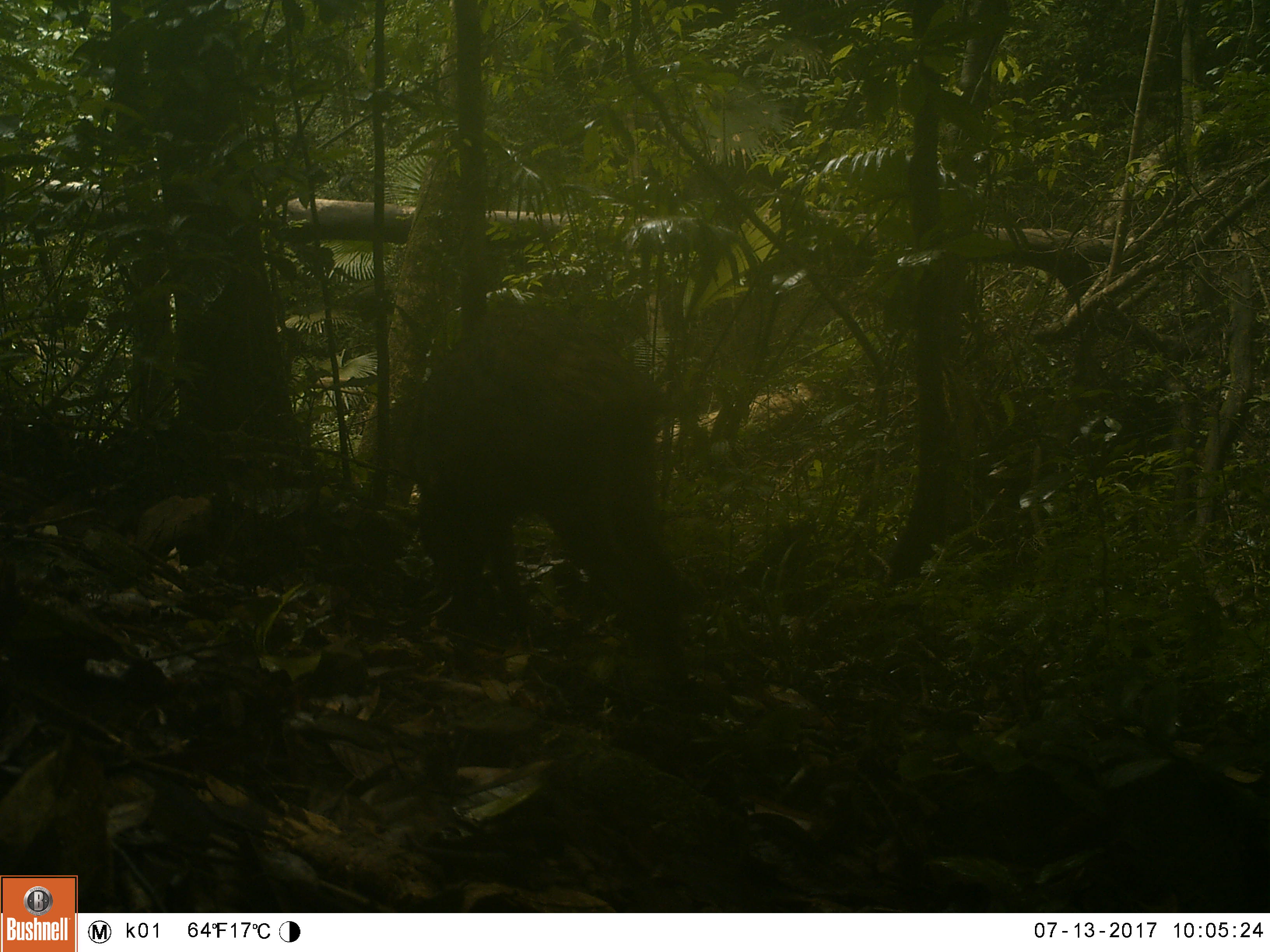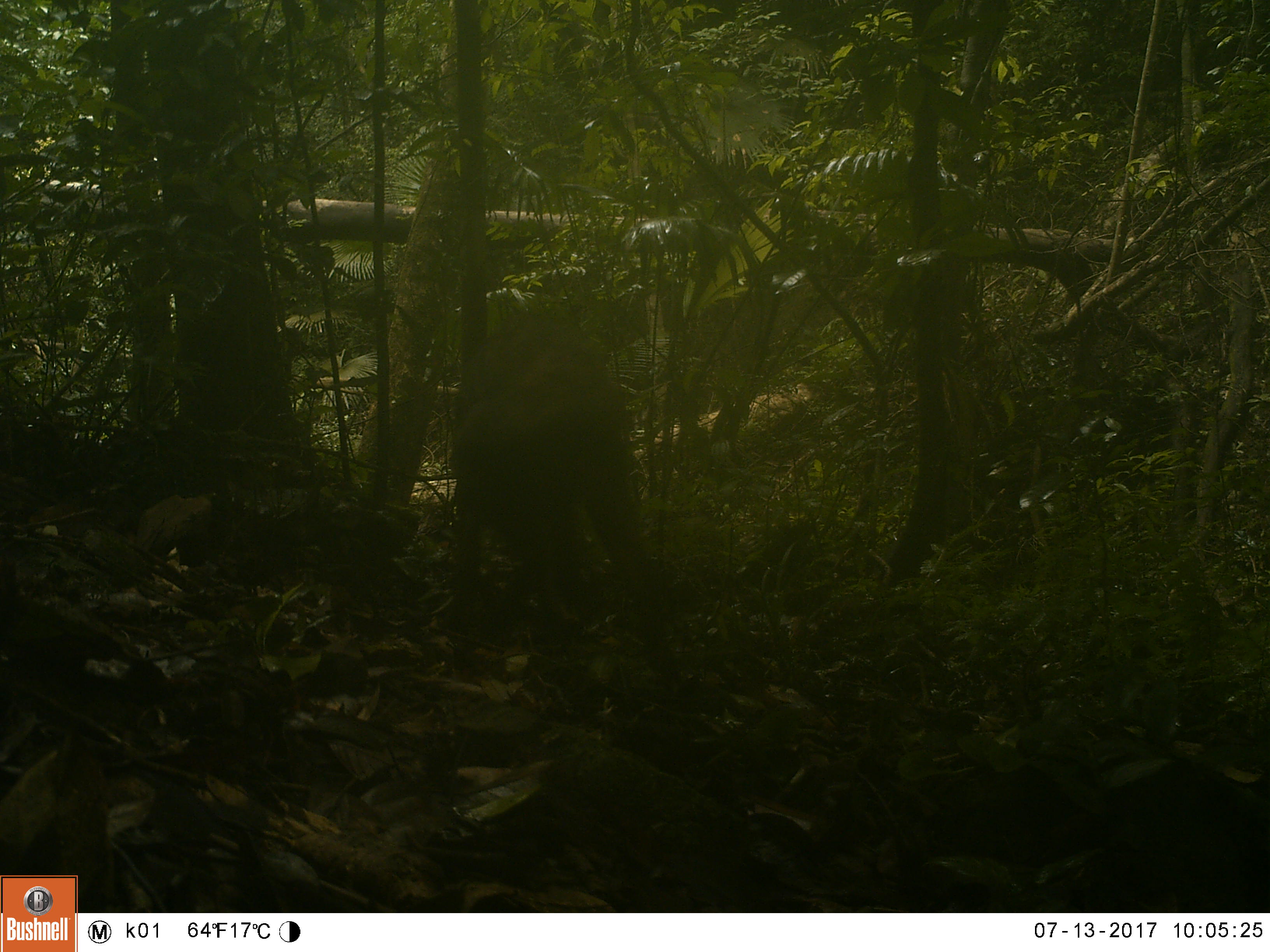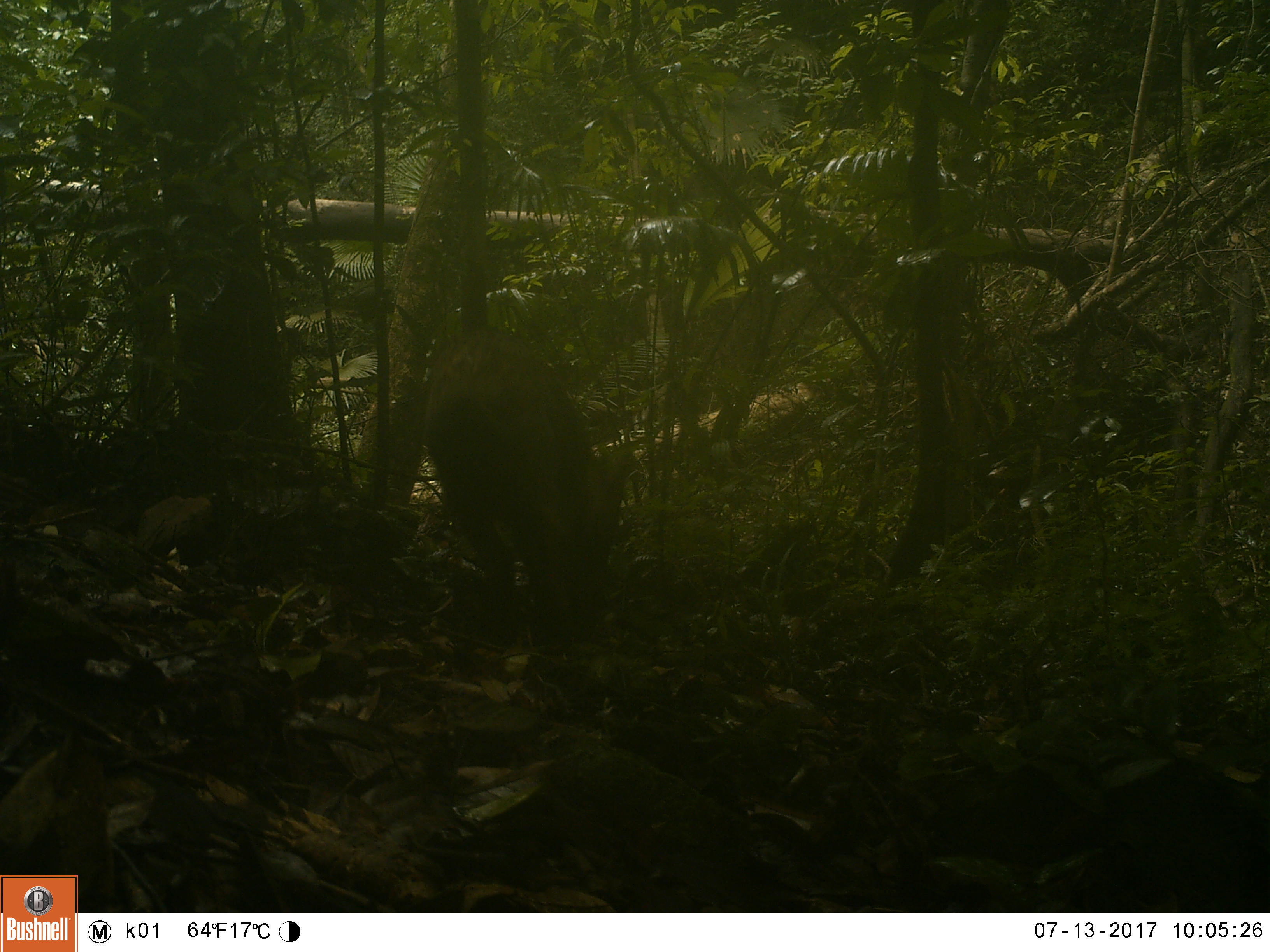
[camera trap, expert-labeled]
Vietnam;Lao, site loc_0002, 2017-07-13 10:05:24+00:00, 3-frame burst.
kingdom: Animalia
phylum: Chordata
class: Mammalia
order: Artiodactyla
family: Suidae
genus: Sus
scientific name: Sus scrofa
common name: eurasian wild pig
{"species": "eurasian wild pig (Sus scrofa)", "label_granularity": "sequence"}